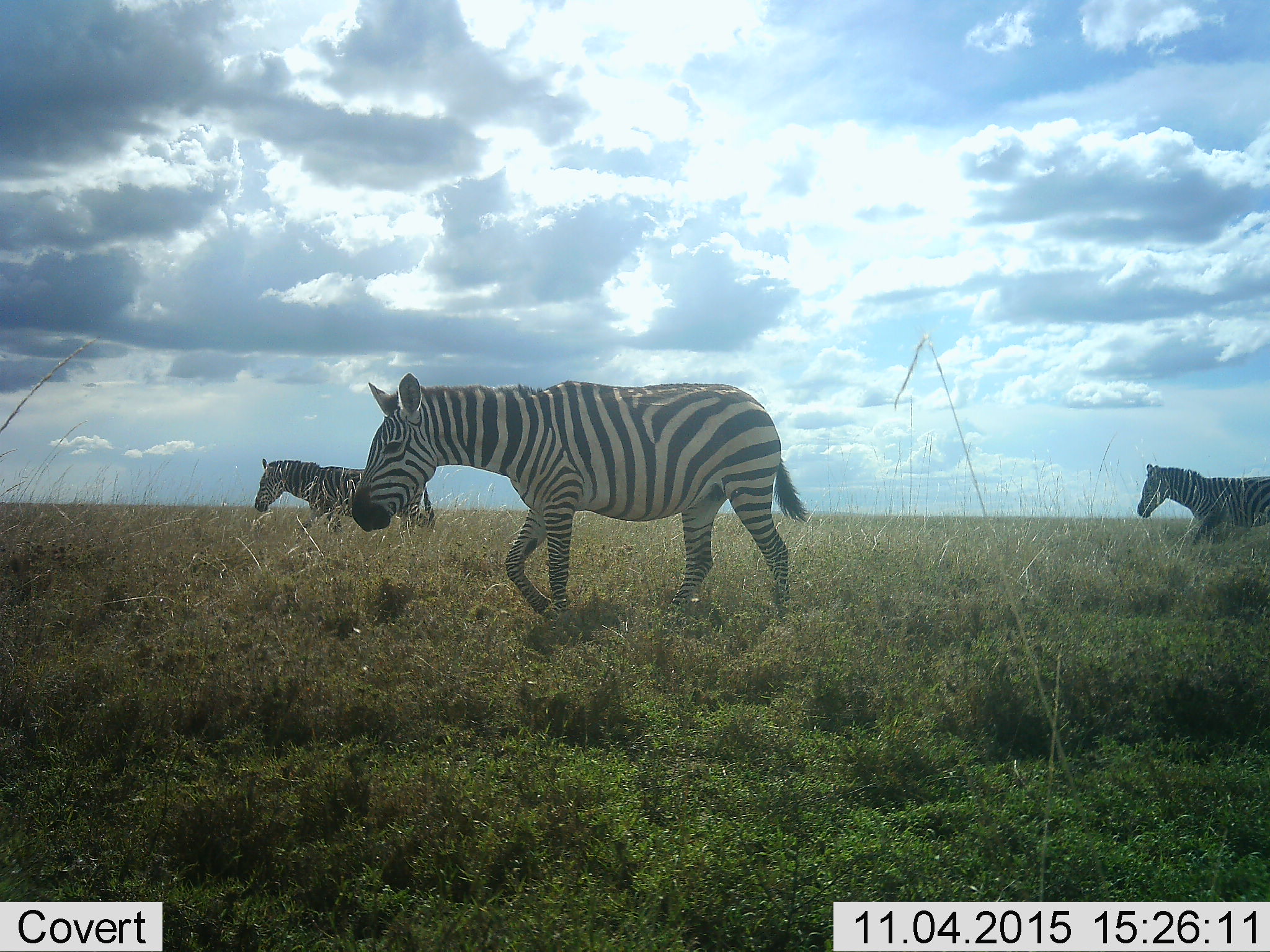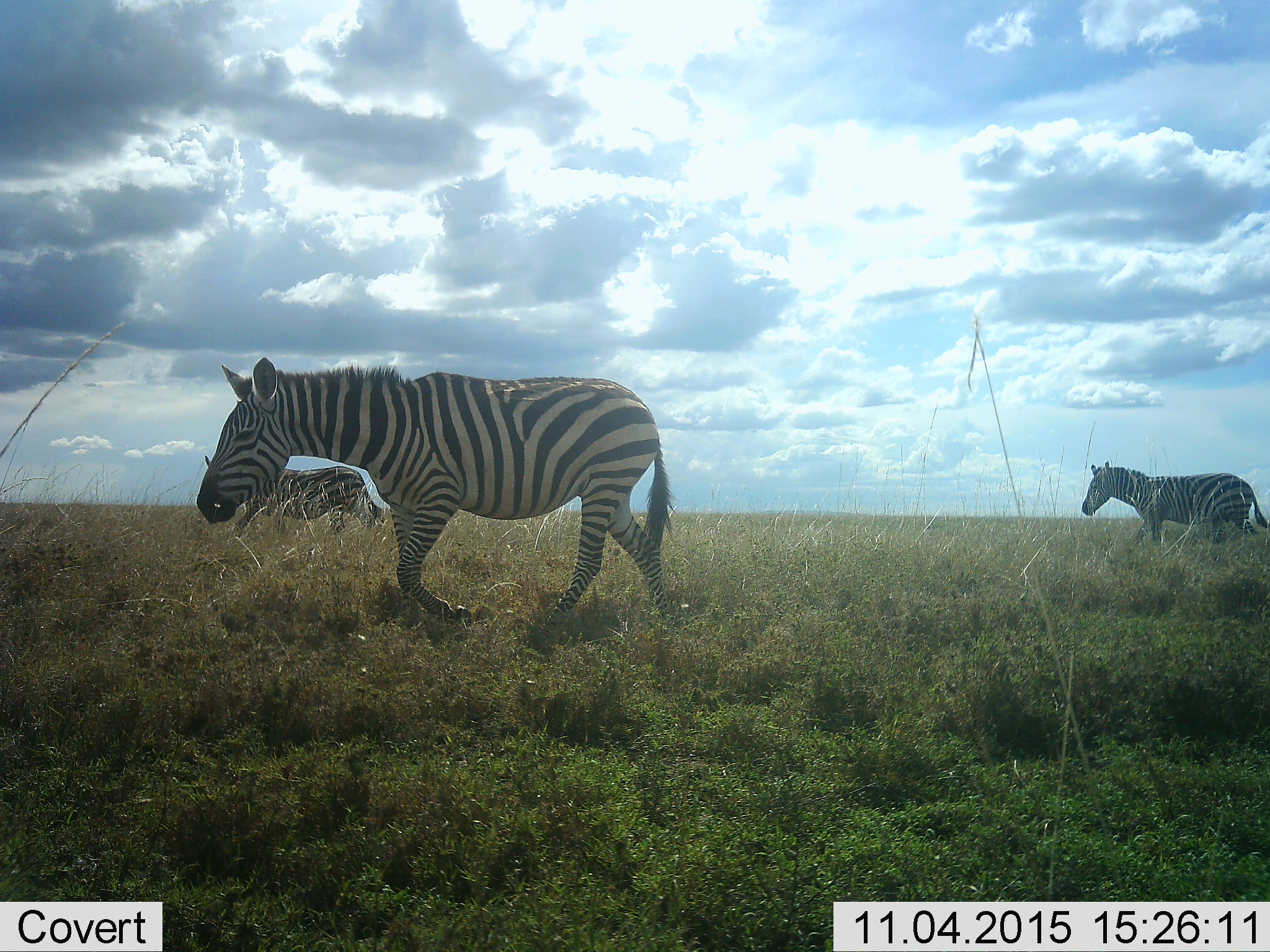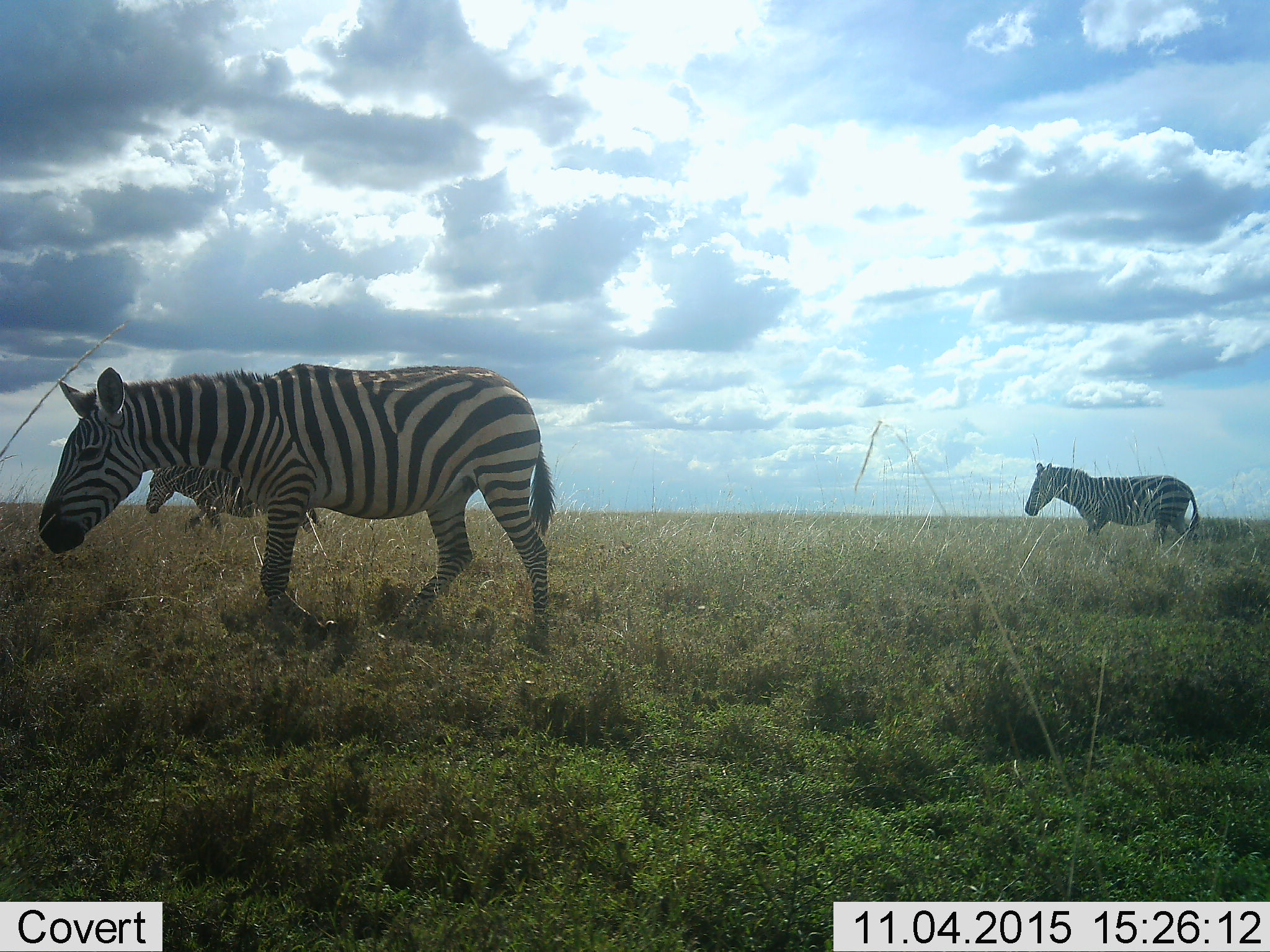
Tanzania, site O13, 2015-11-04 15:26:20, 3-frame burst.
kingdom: Animalia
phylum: Chordata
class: Mammalia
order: Perissodactyla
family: Equidae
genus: Equus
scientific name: Equus quagga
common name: plains zebra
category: zebra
Zebra (plains zebra) (Equus quagga), count 3. Behavior (volunteer vote fractions): standing 10%, resting 0%, moving 100%, interacting 0%. Young present (vote fraction): 0%. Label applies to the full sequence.